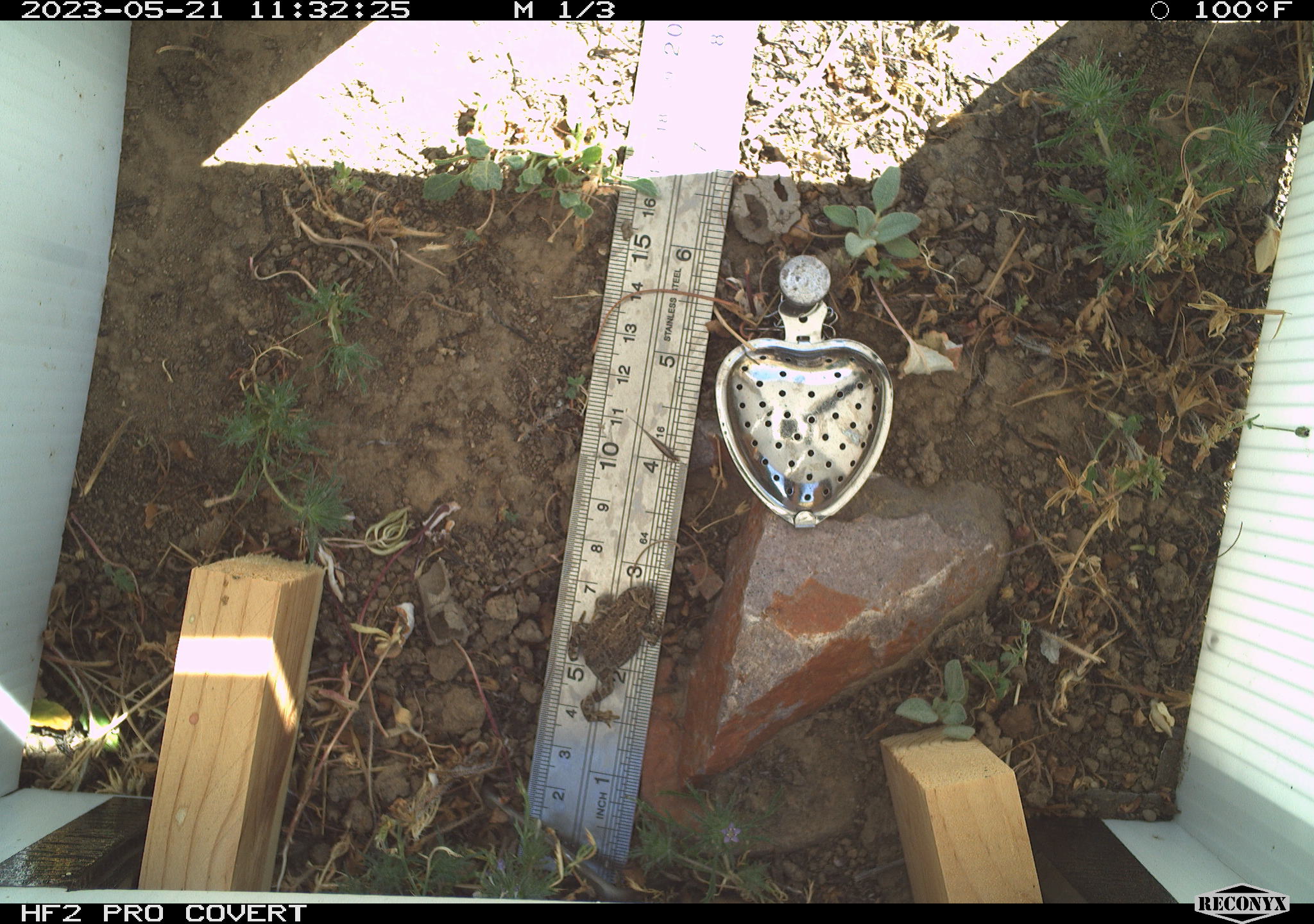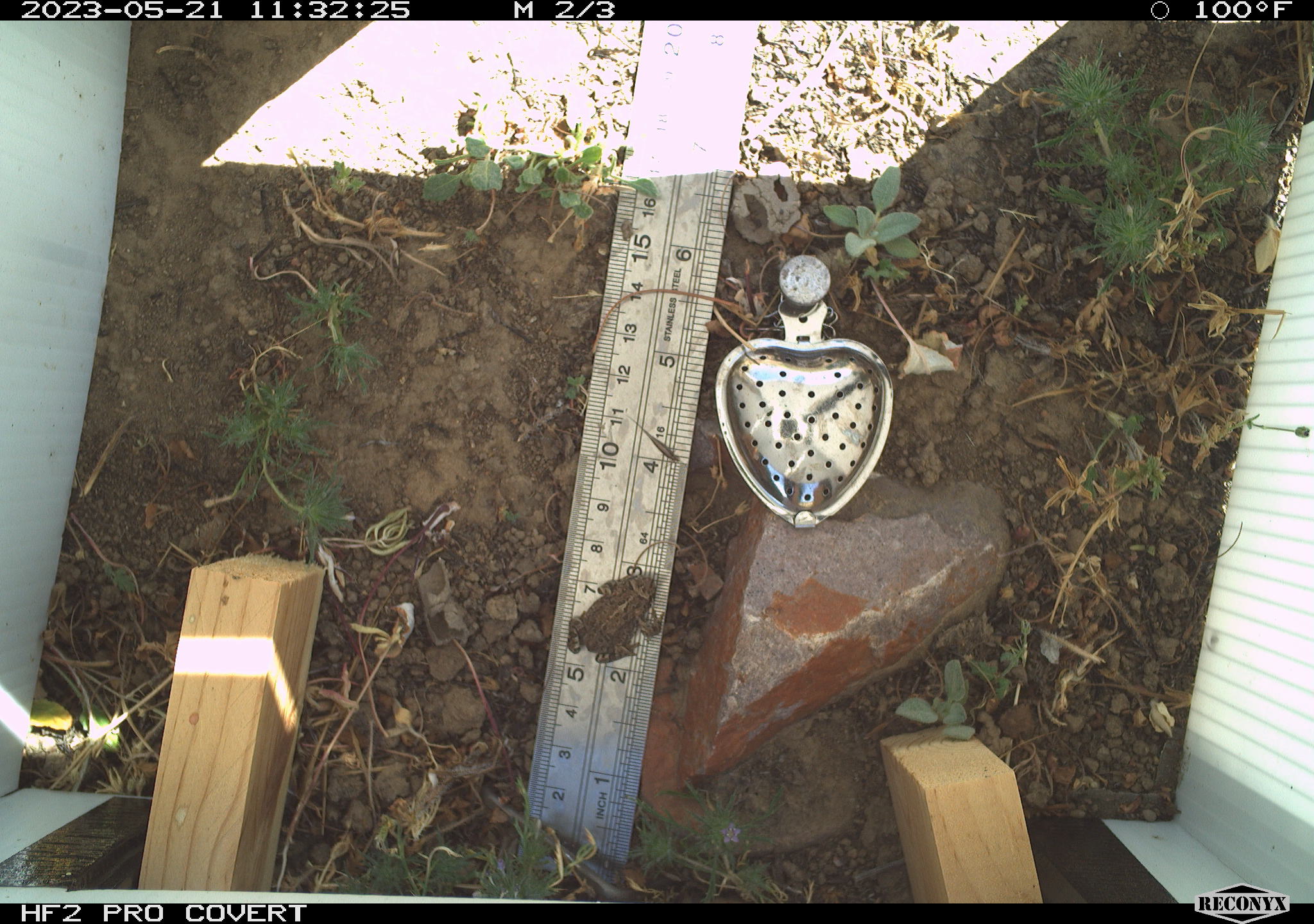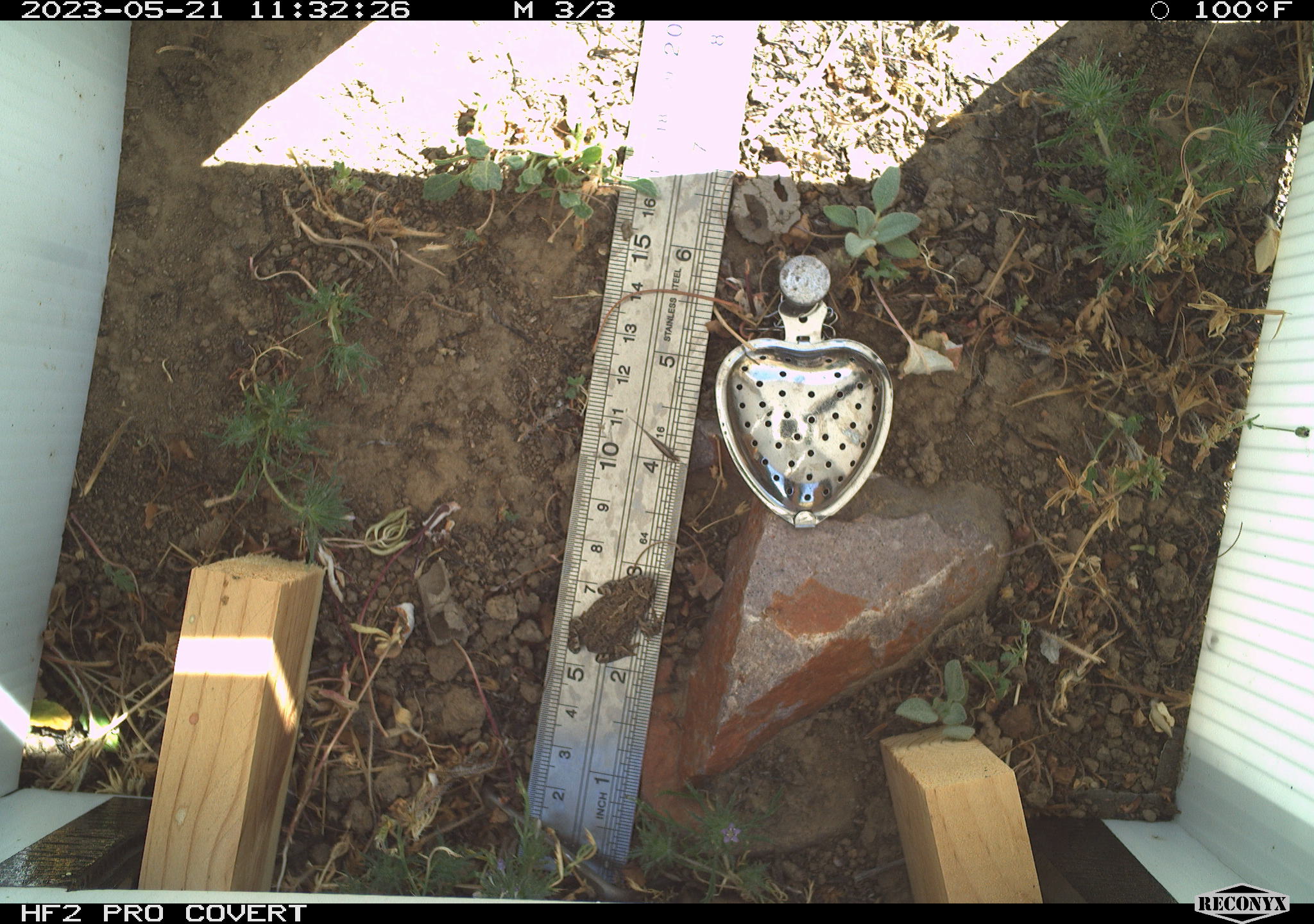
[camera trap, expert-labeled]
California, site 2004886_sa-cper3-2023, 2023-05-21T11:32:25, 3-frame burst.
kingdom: Animalia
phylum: Chordata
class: Amphibia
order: Anura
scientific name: Anura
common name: frogs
Frogs (Anura).